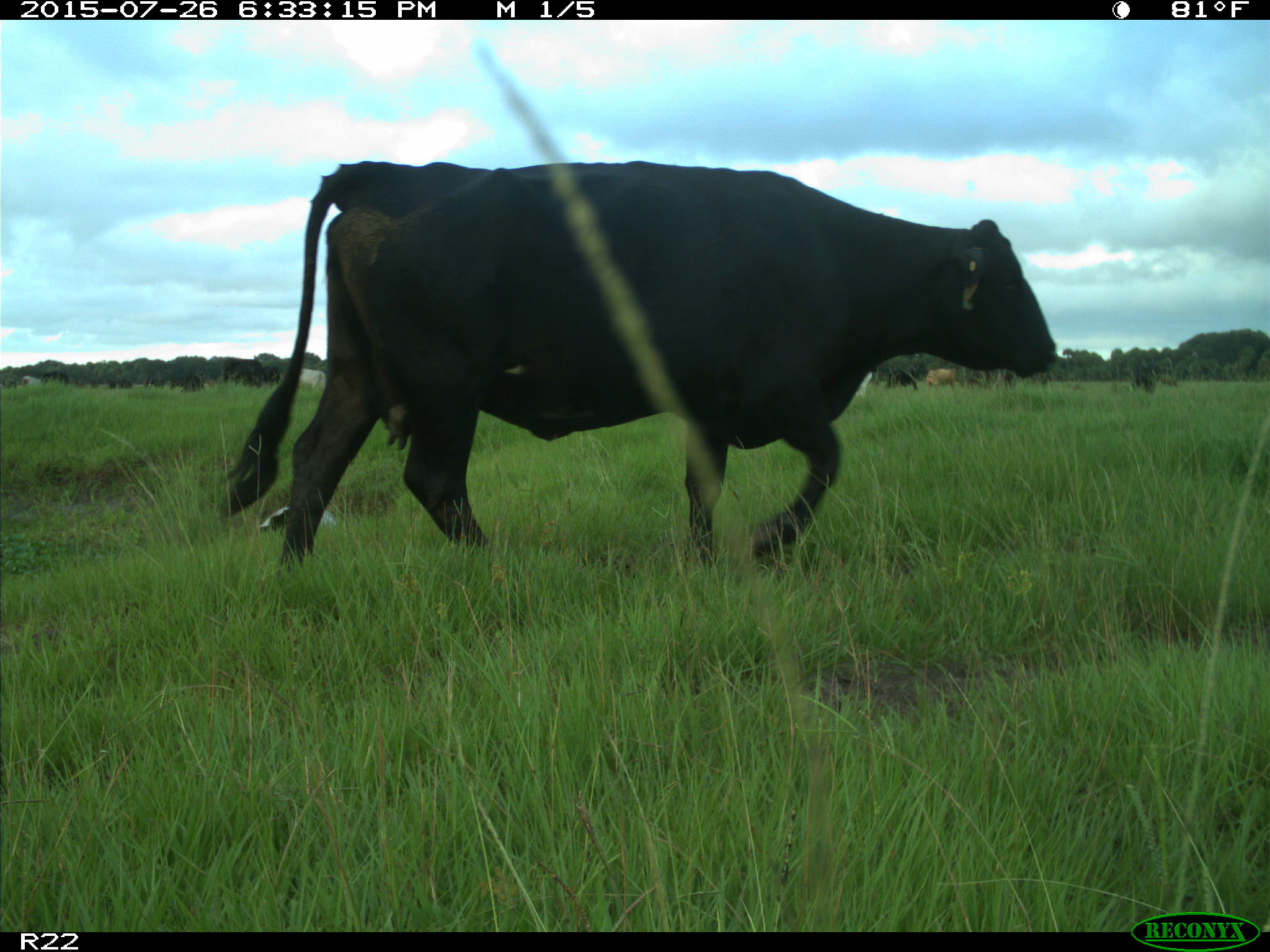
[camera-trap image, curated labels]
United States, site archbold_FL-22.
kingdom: Animalia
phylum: Chordata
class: Mammalia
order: Artiodactyla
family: Bovidae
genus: Bos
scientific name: Bos taurus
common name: domestic cow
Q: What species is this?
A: Bos taurus (domestic cow).